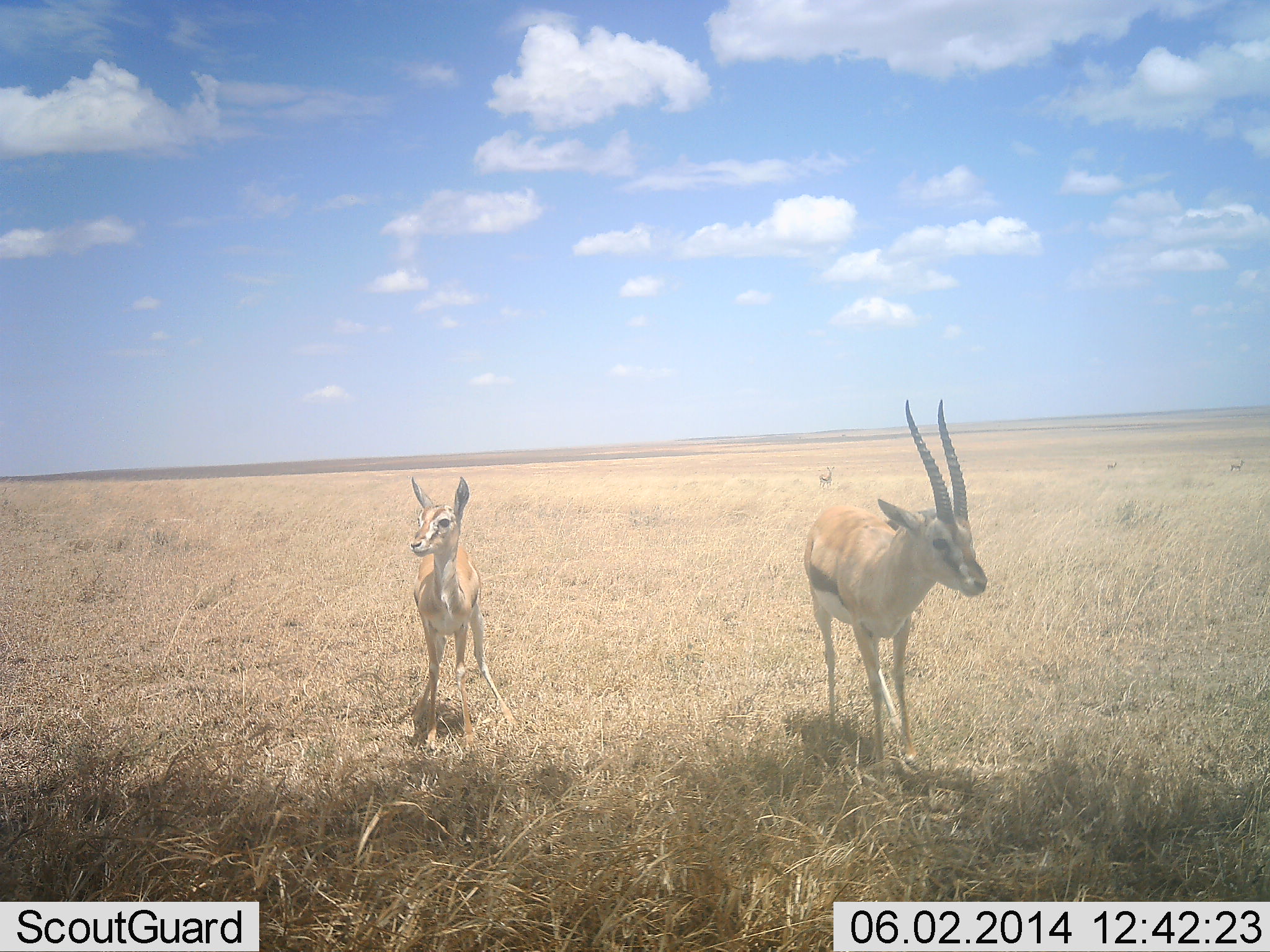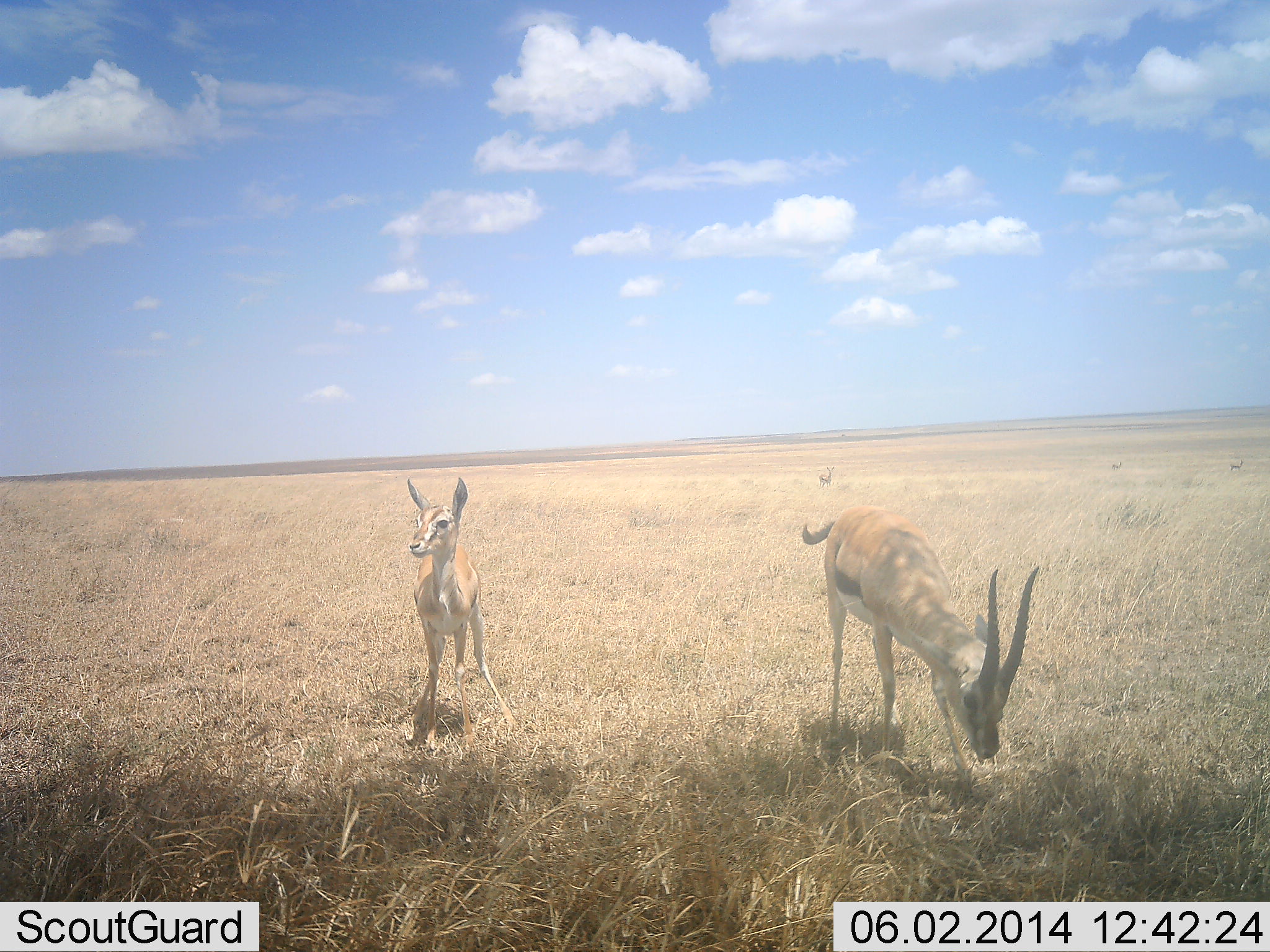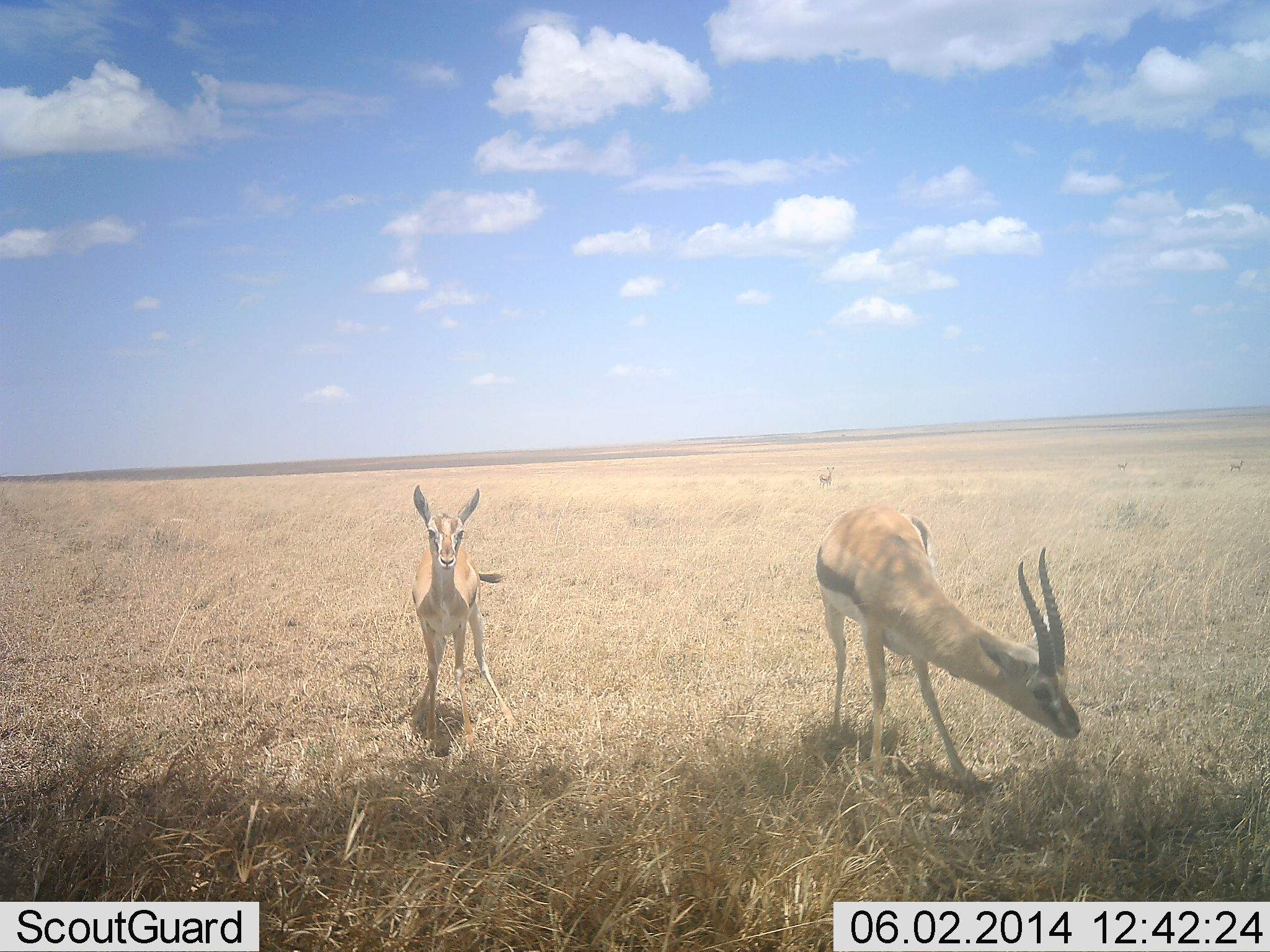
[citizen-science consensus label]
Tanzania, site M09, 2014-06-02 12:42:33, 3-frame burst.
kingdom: Animalia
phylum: Chordata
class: Mammalia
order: Artiodactyla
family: Bovidae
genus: Eudorcas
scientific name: Eudorcas thomsonii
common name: thomson's gazelle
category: gazellethomsons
Gazellethomsons (thomson's gazelle) (Eudorcas thomsonii), count 3. Behavior (volunteer vote fractions): standing 100%, resting 0%, moving 20%, interacting 0%. Young present (vote fraction): 40%. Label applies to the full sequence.